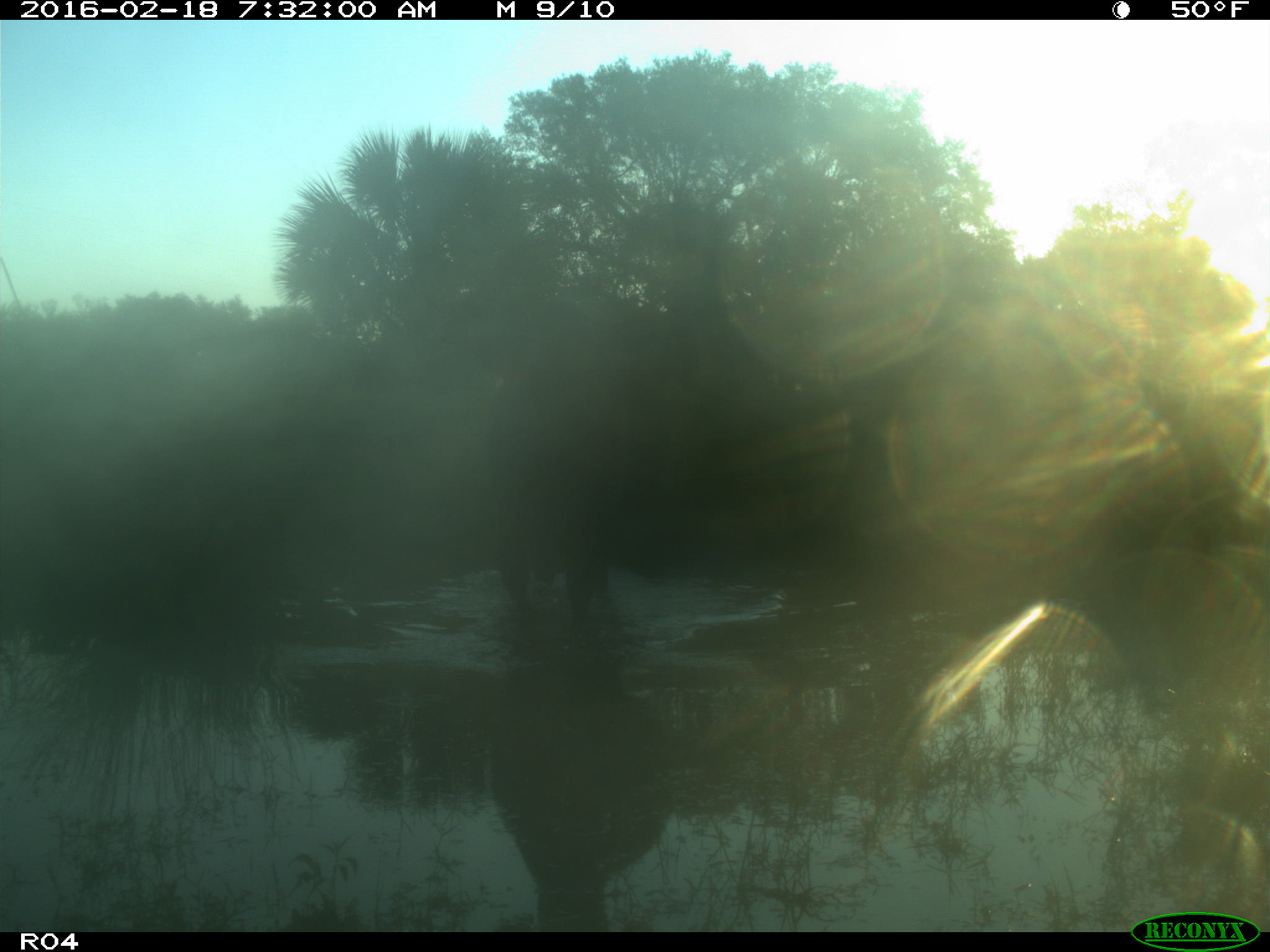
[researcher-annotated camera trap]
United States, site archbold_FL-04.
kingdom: Animalia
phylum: Chordata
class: Mammalia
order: Artiodactyla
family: Bovidae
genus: Bos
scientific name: Bos taurus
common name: domestic cow